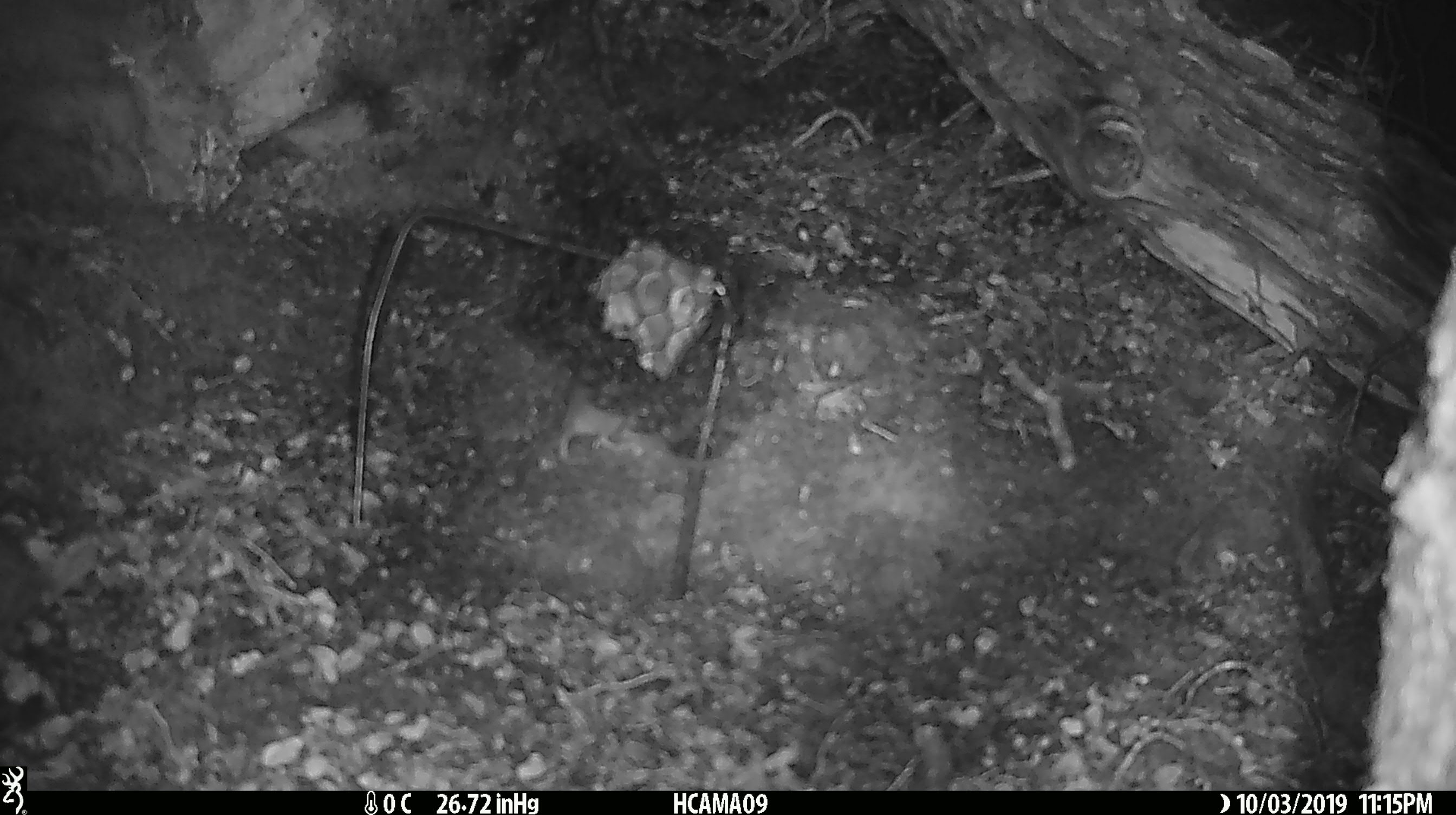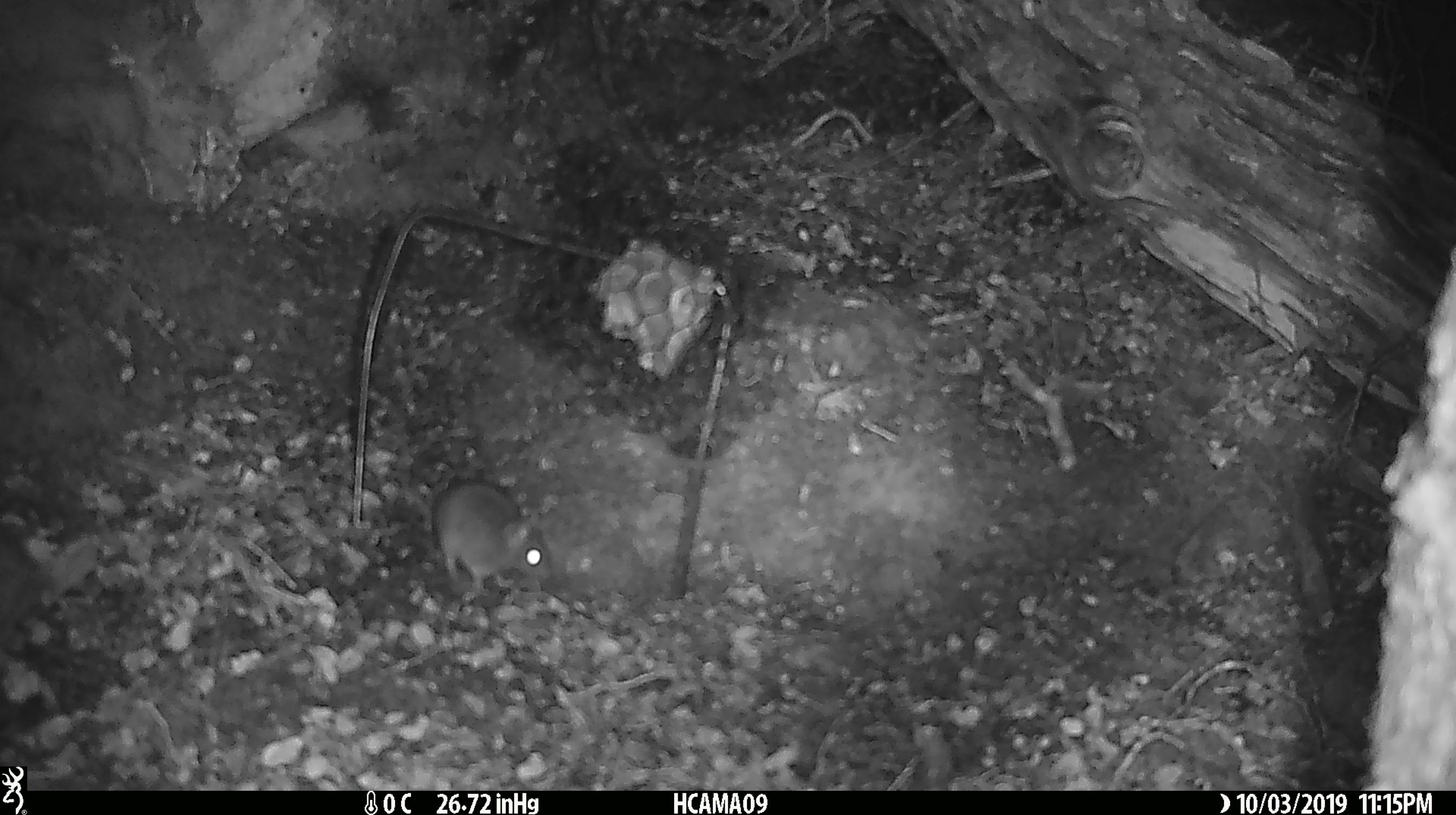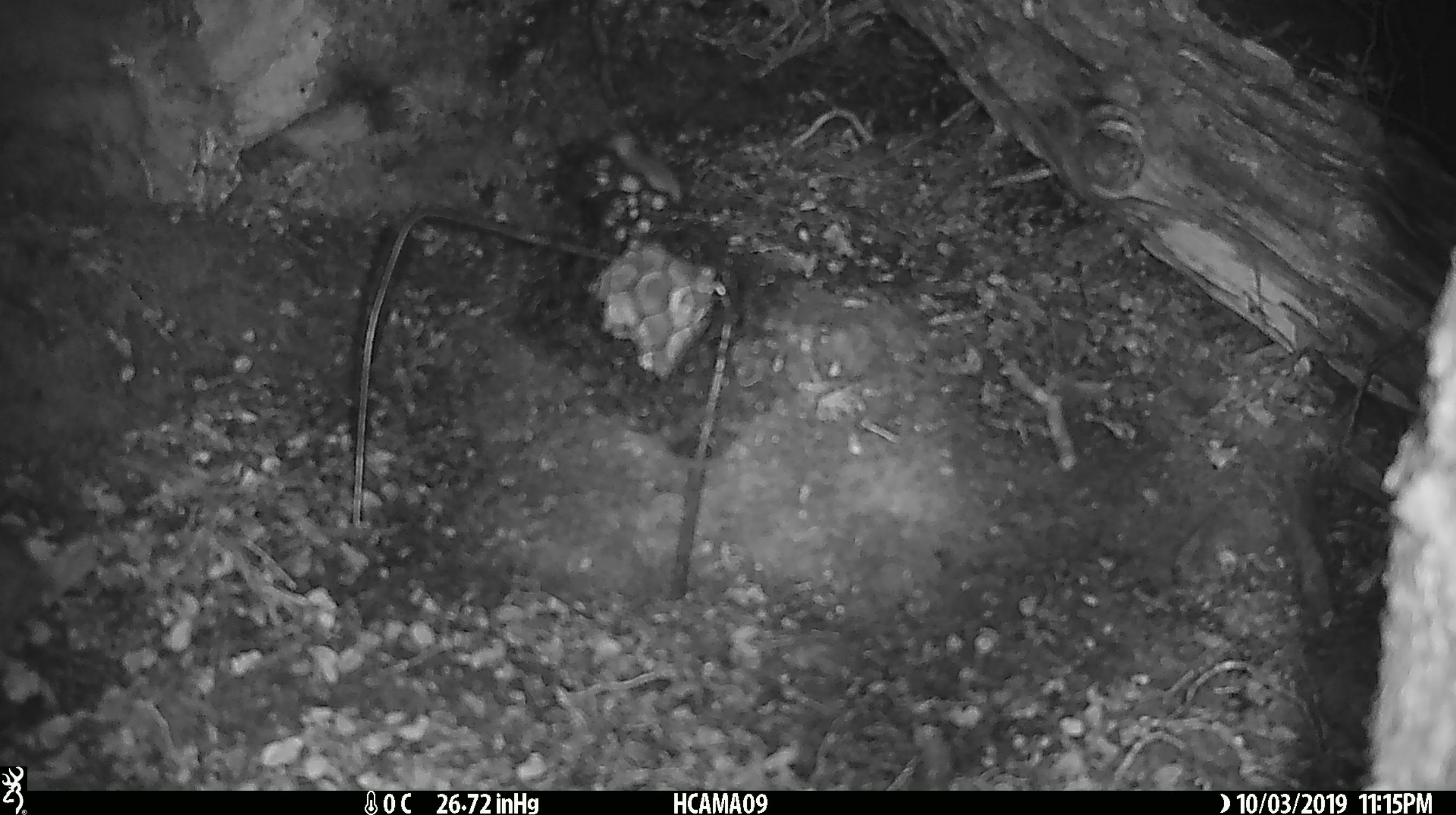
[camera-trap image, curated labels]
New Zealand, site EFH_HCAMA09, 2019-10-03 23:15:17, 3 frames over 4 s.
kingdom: Animalia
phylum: Chordata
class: Mammalia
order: Rodentia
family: Muridae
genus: Mus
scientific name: Mus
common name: mouse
Mouse (Mus).